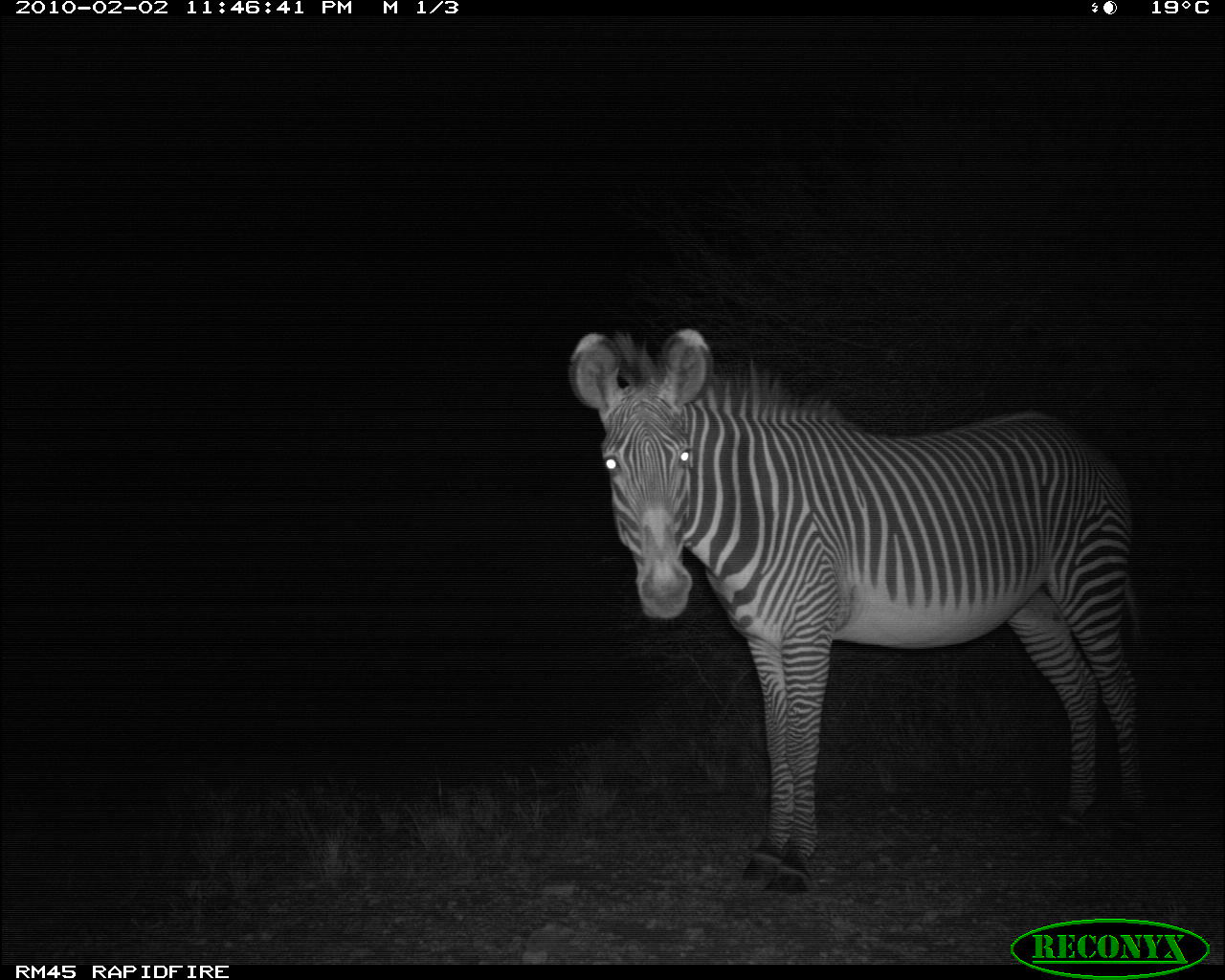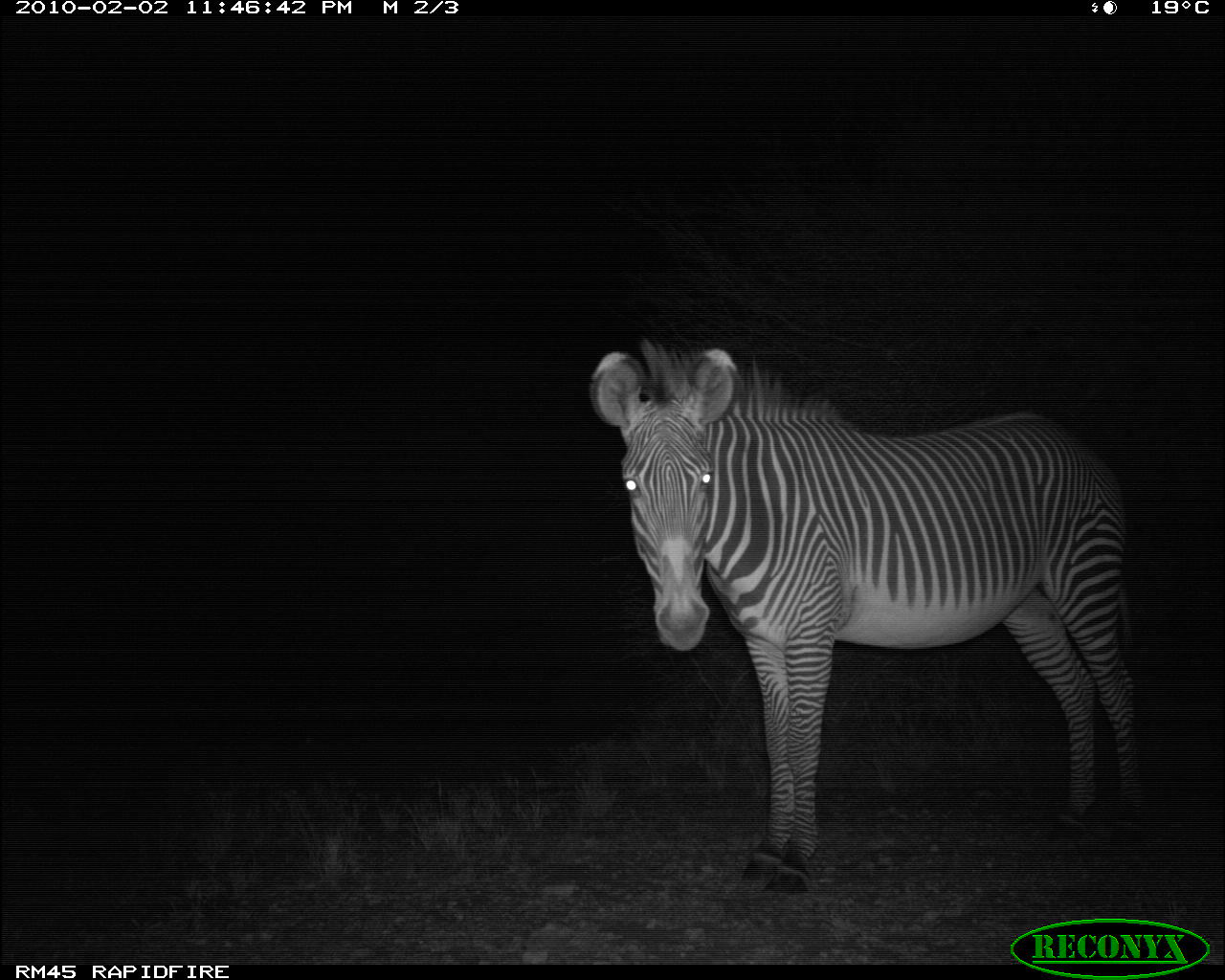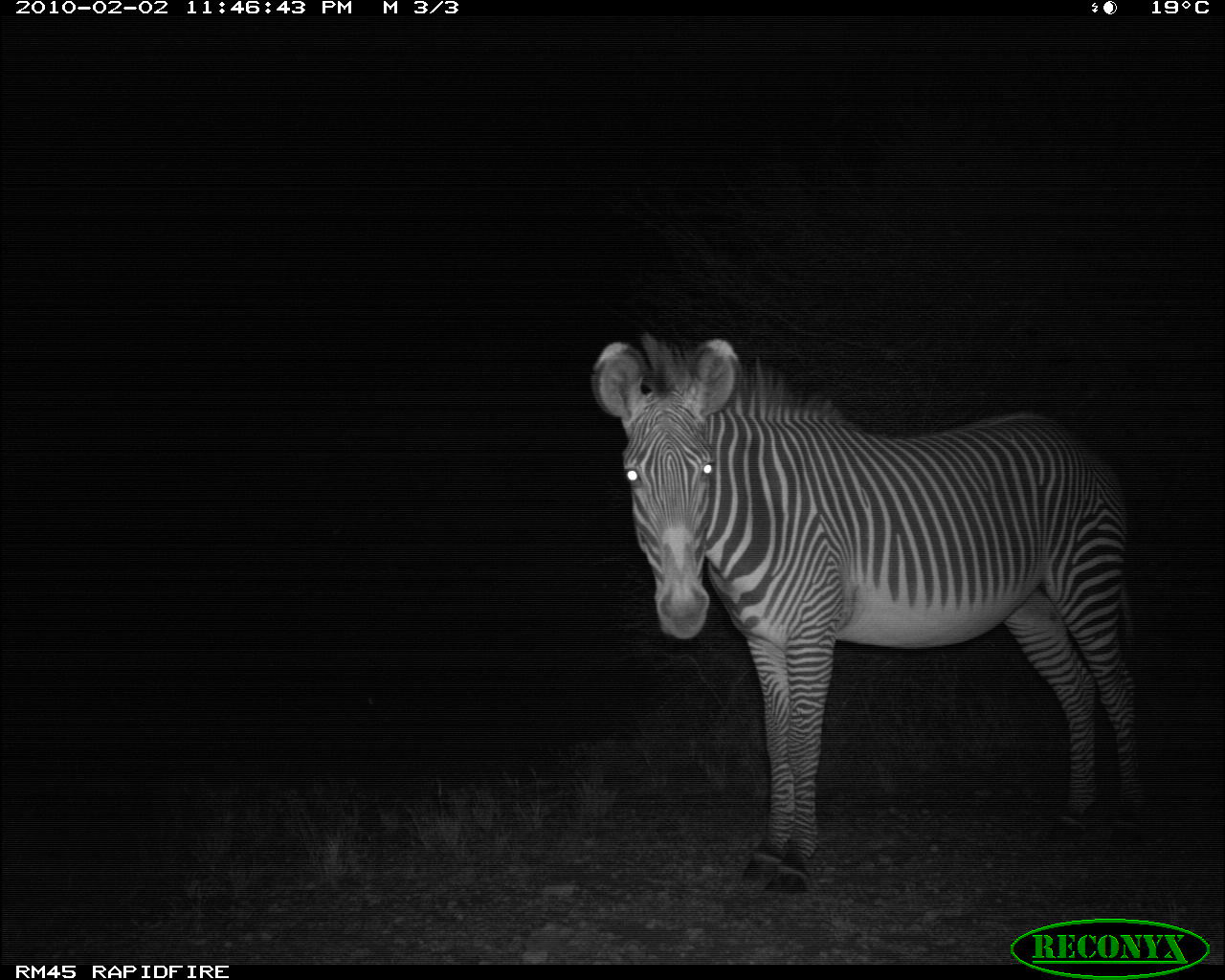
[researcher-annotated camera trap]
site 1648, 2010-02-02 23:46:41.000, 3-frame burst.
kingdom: Animalia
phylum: Chordata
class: Mammalia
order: Perissodactyla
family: Equidae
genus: Equus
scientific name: Equus grevyi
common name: grévy's zebra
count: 1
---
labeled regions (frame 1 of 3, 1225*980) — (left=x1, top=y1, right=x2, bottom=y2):
equus grevyi: (left=564, top=325, right=1164, bottom=897)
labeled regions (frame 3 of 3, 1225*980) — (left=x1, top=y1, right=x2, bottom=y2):
equus grevyi: (left=586, top=325, right=1165, bottom=897)